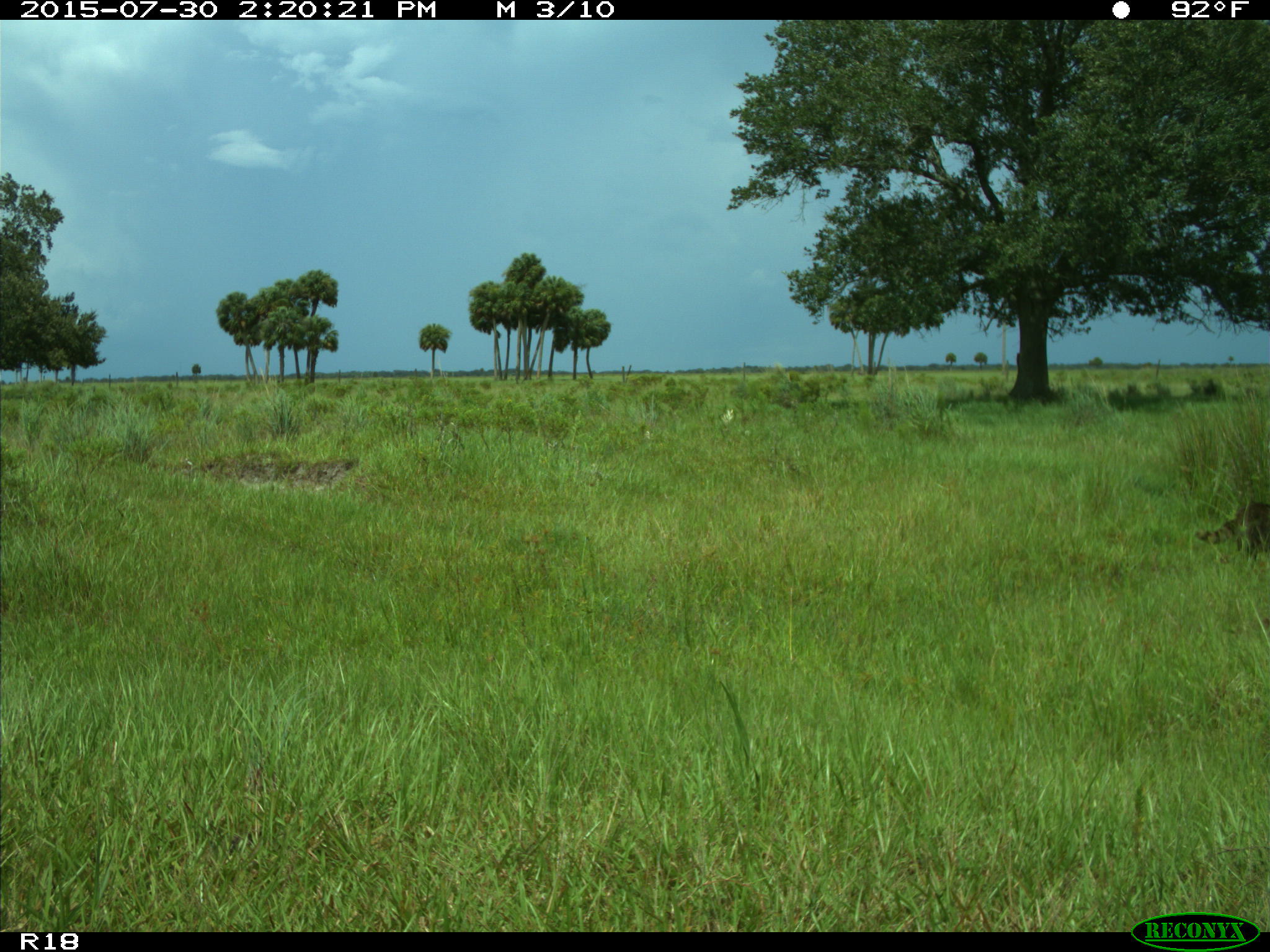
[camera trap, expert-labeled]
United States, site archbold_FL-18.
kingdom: Animalia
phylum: Chordata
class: Mammalia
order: Carnivora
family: Procyonidae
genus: Procyon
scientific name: Procyon lotor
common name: common raccoon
Procyon lotor (common raccoon).